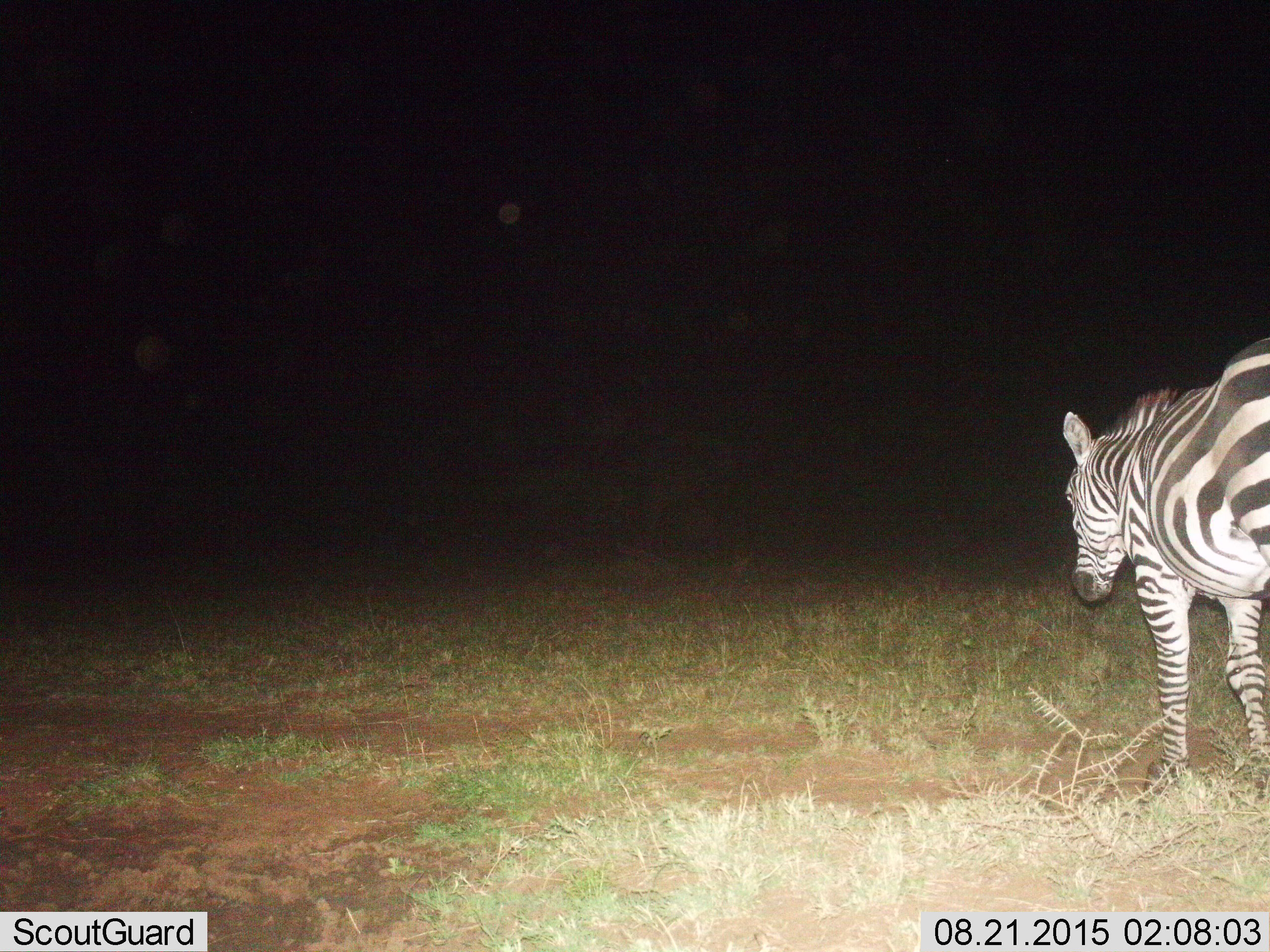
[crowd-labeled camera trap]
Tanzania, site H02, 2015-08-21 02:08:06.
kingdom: Animalia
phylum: Chordata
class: Mammalia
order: Perissodactyla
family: Equidae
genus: Equus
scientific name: Equus quagga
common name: plains zebra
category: zebra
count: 1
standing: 30%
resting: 0%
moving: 80%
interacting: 0%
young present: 0%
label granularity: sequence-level